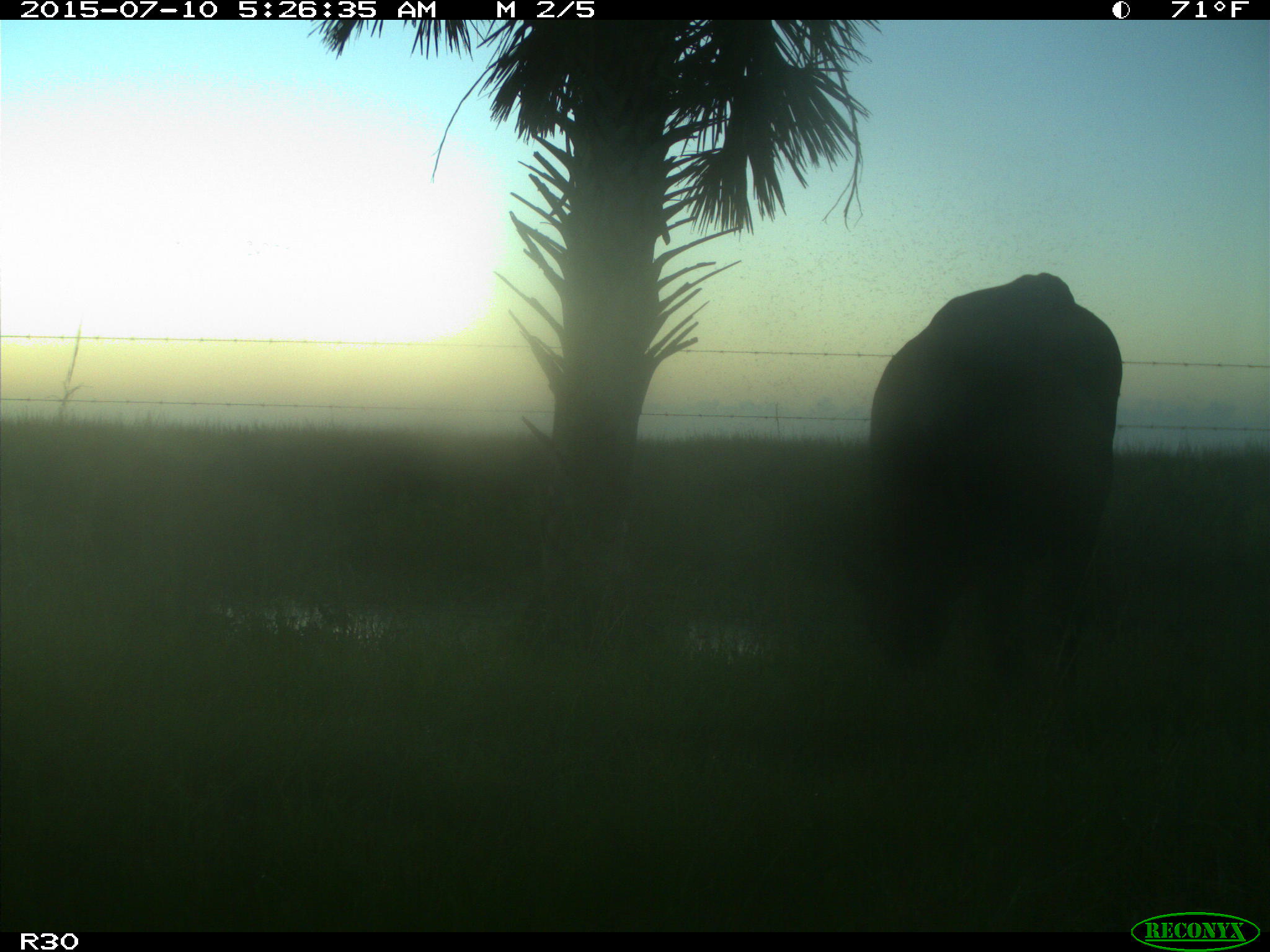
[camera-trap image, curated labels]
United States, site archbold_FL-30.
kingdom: Animalia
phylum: Chordata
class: Mammalia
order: Artiodactyla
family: Bovidae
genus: Bos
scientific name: Bos taurus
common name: domestic cow